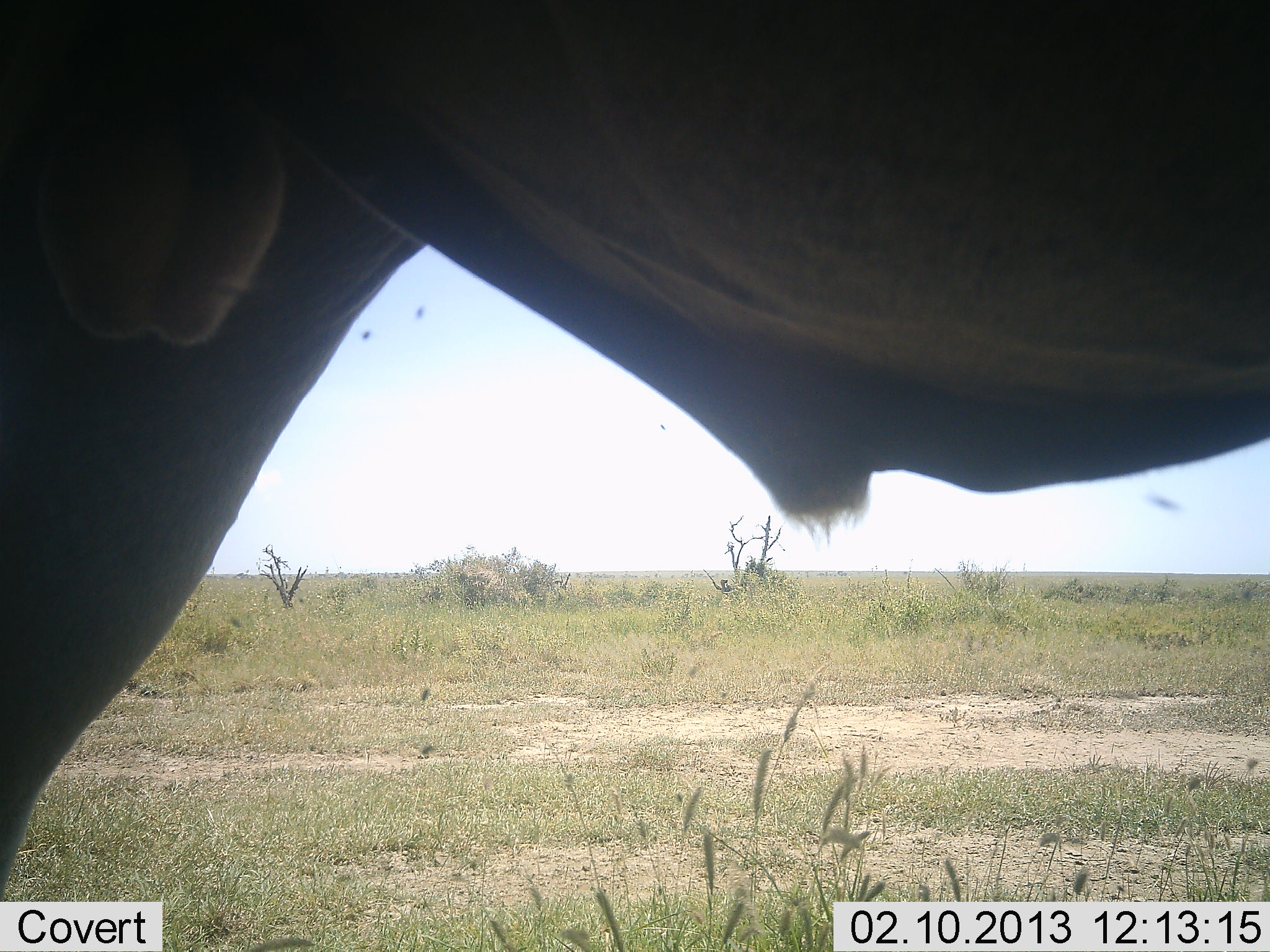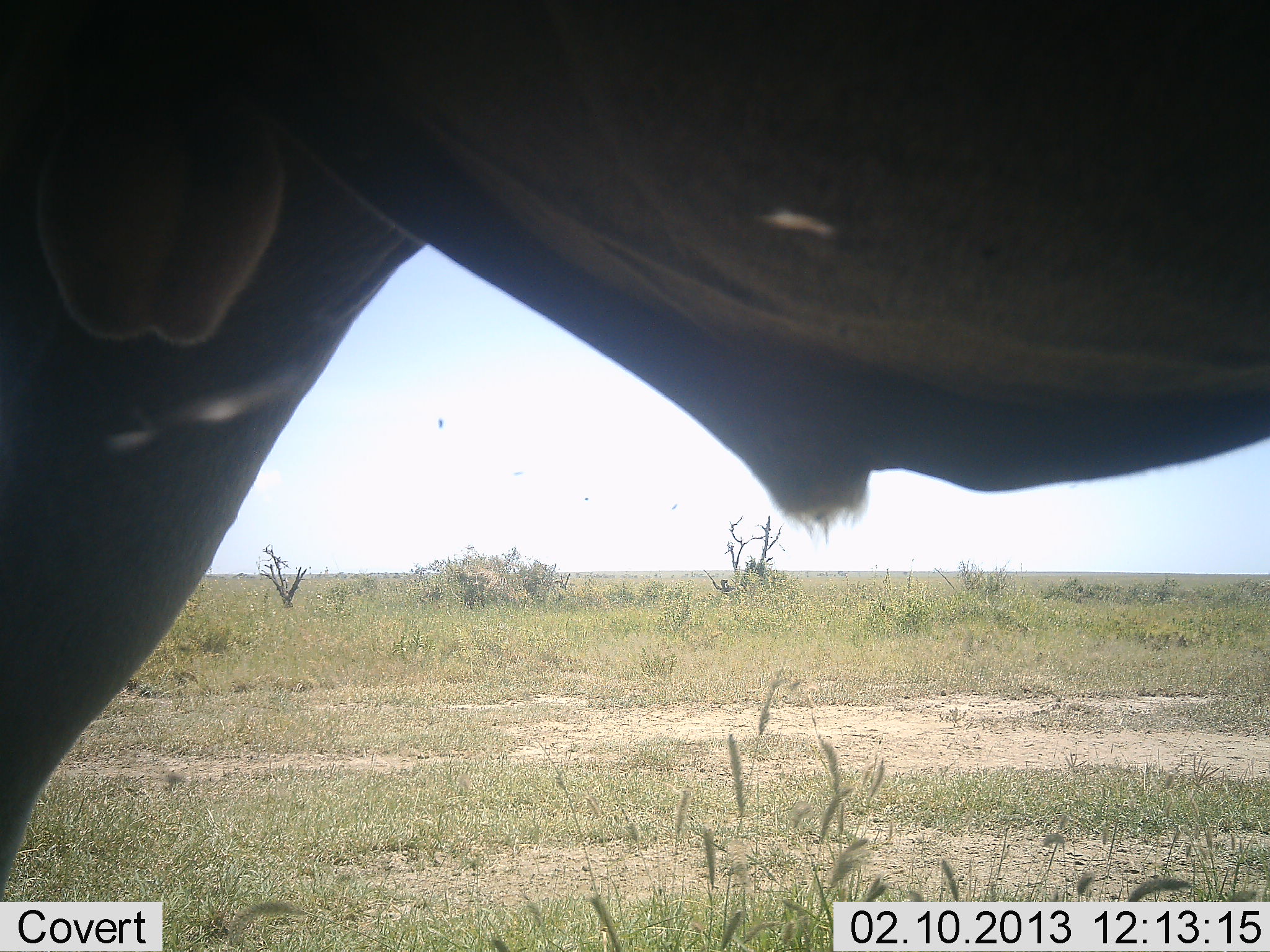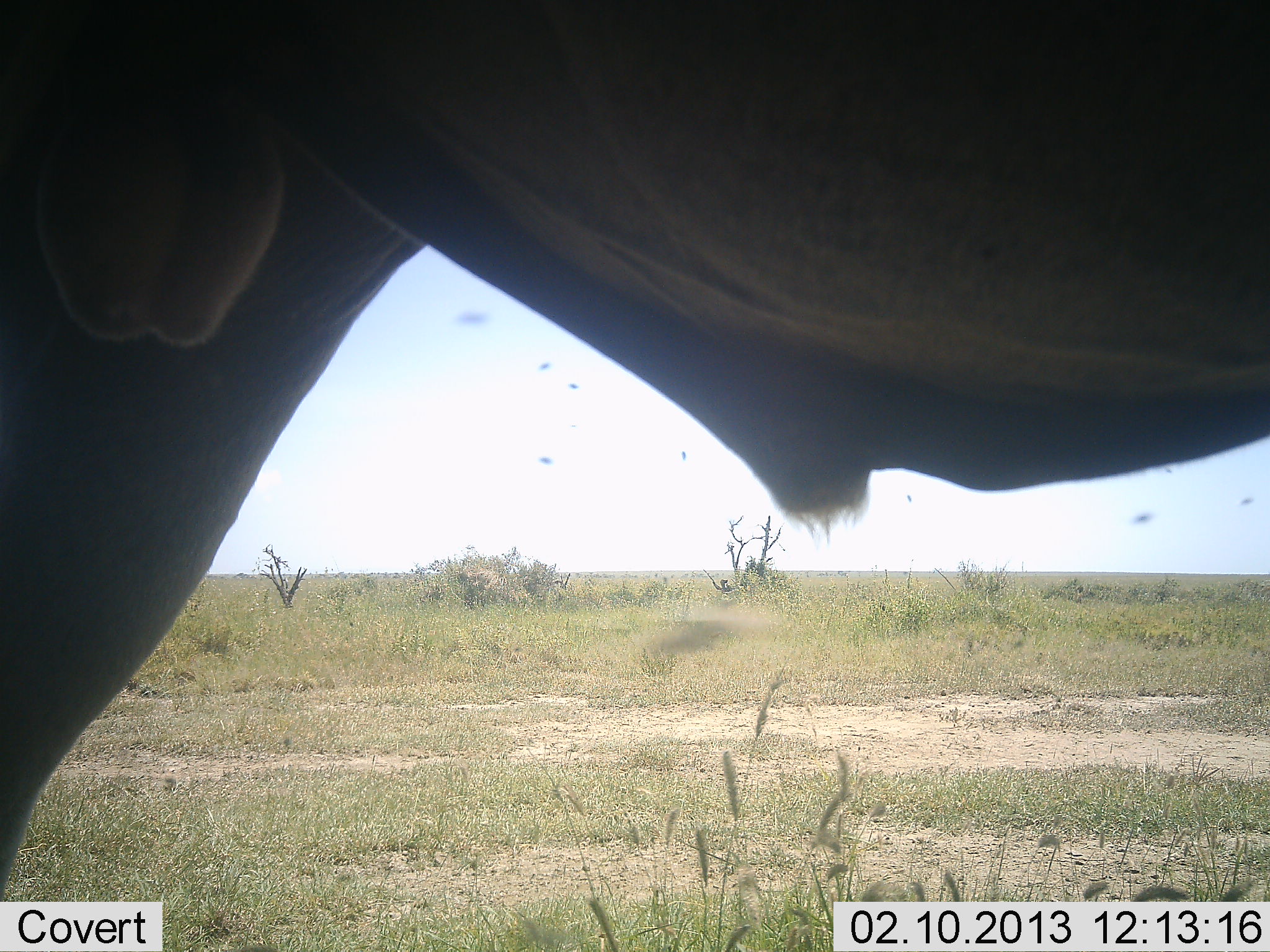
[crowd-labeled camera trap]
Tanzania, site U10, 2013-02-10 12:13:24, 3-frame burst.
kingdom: Animalia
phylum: Chordata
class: Mammalia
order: Artiodactyla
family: Bovidae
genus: Connochaetes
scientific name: Connochaetes taurinus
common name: blue wildebeest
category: wildebeest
Wildebeest (blue wildebeest) (Connochaetes taurinus), count 1. Behavior (volunteer vote fractions): standing 92%, resting 8%, moving 8%, interacting 0%. Young present (vote fraction): 0%. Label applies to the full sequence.